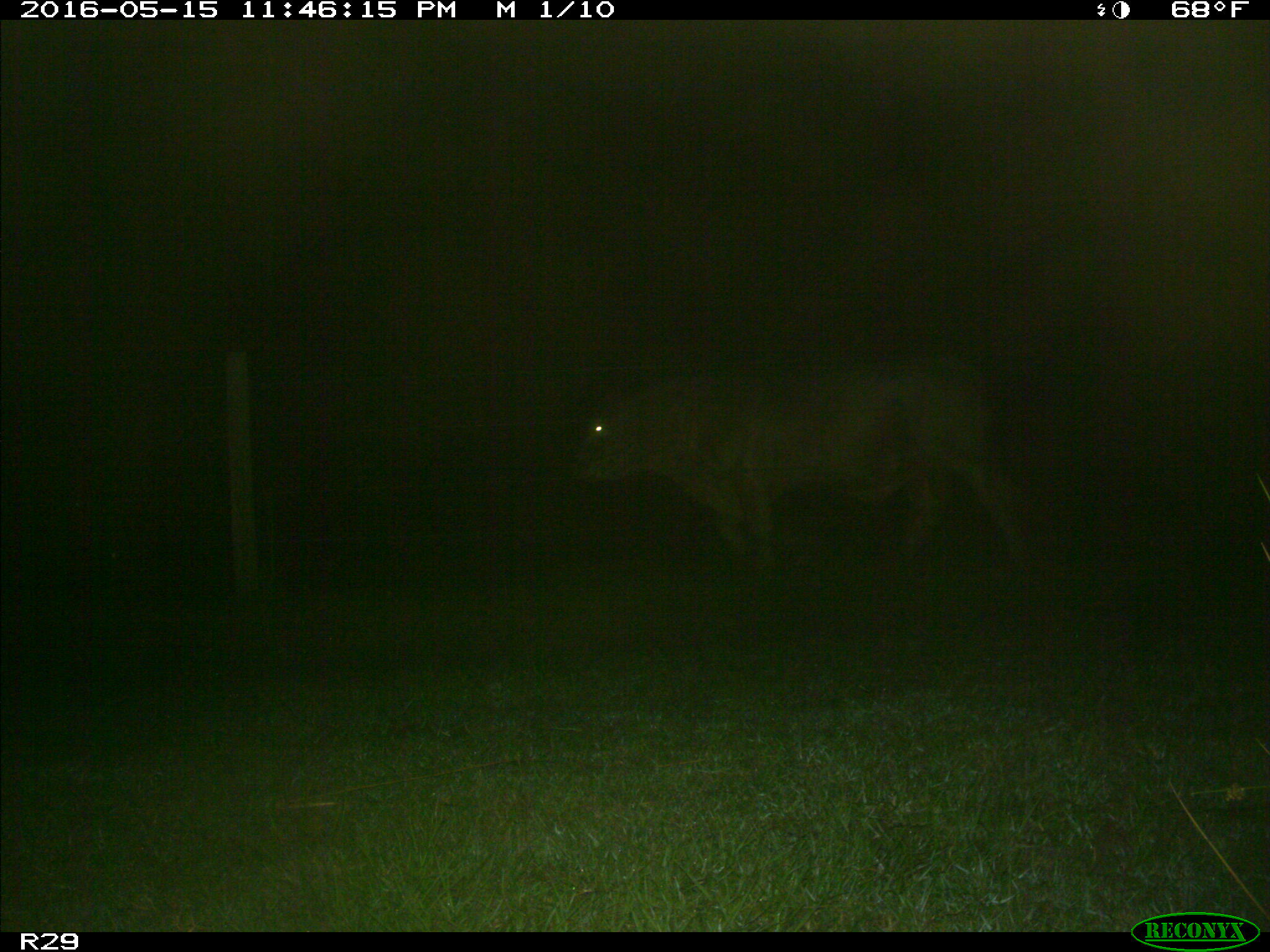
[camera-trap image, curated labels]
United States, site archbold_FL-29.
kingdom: Animalia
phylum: Chordata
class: Mammalia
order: Artiodactyla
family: Bovidae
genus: Bos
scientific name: Bos taurus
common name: domestic cow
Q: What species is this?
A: Bos taurus (domestic cow).